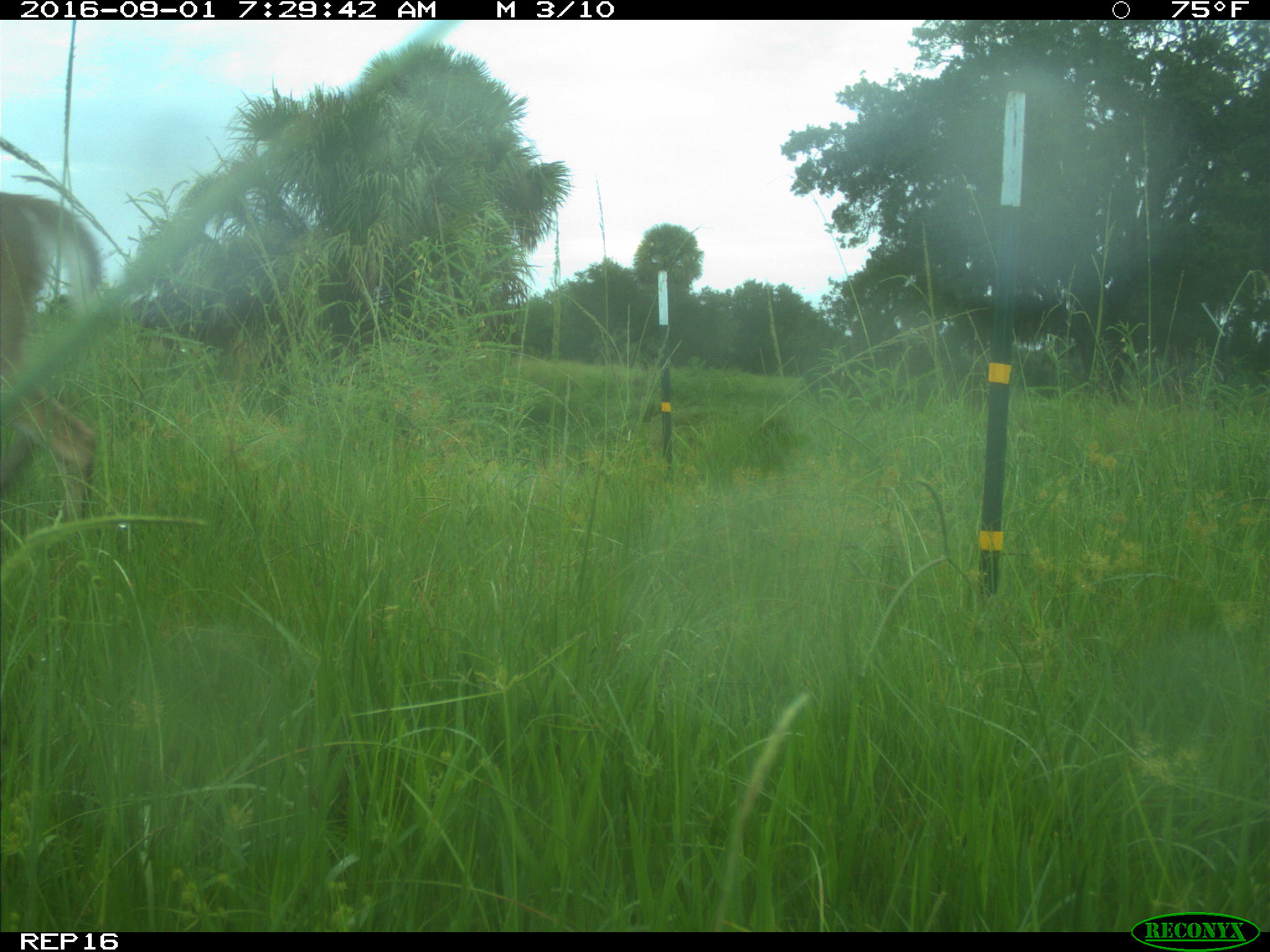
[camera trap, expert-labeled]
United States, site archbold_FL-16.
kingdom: Animalia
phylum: Chordata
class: Mammalia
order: Artiodactyla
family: Cervidae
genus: Odocoileus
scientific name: Odocoileus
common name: deer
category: unidentified deer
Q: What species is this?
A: Unidentified deer (deer) (Odocoileus).